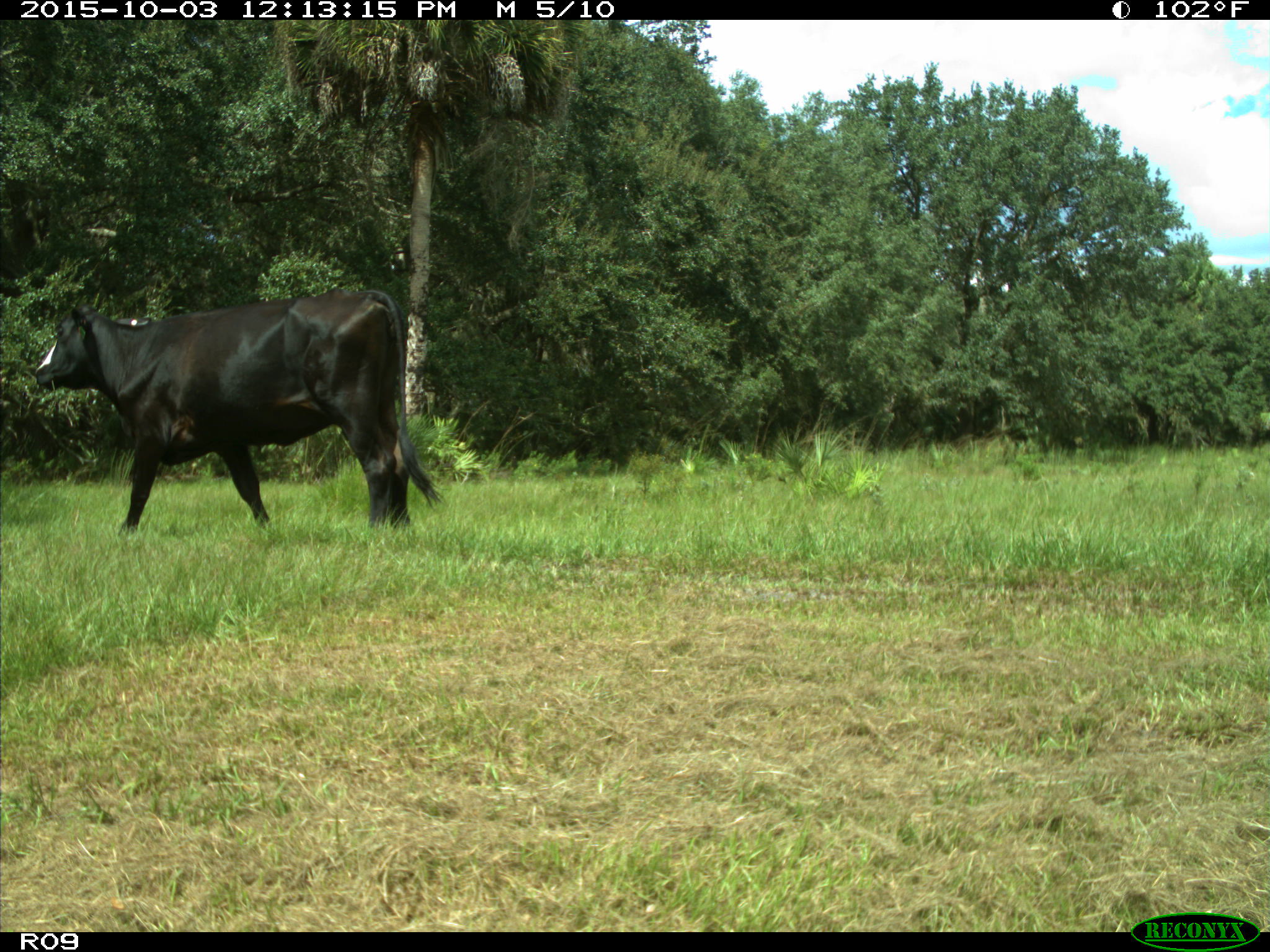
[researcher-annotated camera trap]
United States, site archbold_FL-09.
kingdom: Animalia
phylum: Chordata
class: Mammalia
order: Artiodactyla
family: Bovidae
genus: Bos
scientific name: Bos taurus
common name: domestic cow